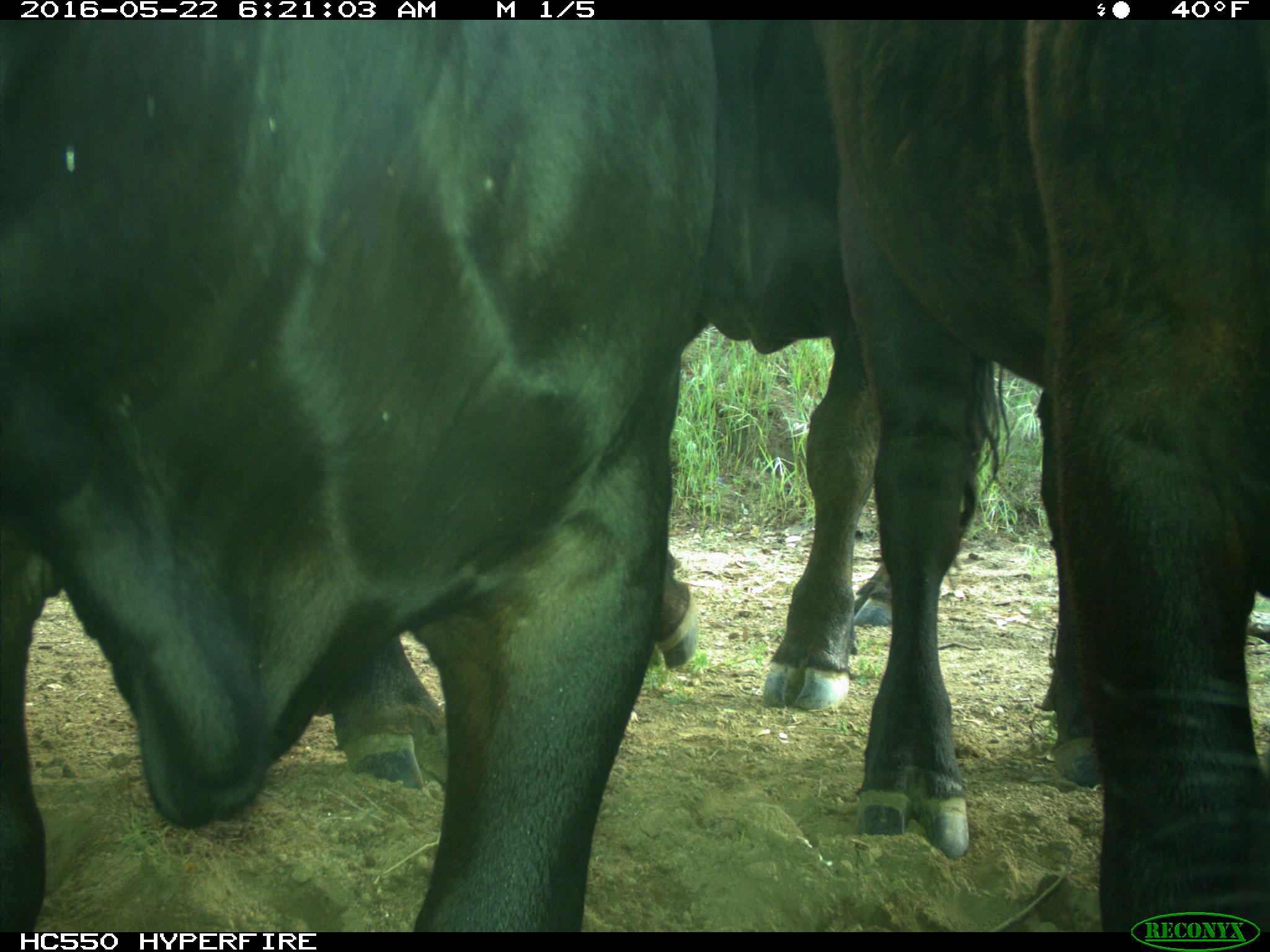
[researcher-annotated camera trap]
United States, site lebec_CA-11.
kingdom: Animalia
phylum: Chordata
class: Mammalia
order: Artiodactyla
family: Bovidae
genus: Bos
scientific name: Bos taurus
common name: domestic cow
Bos taurus (domestic cow).